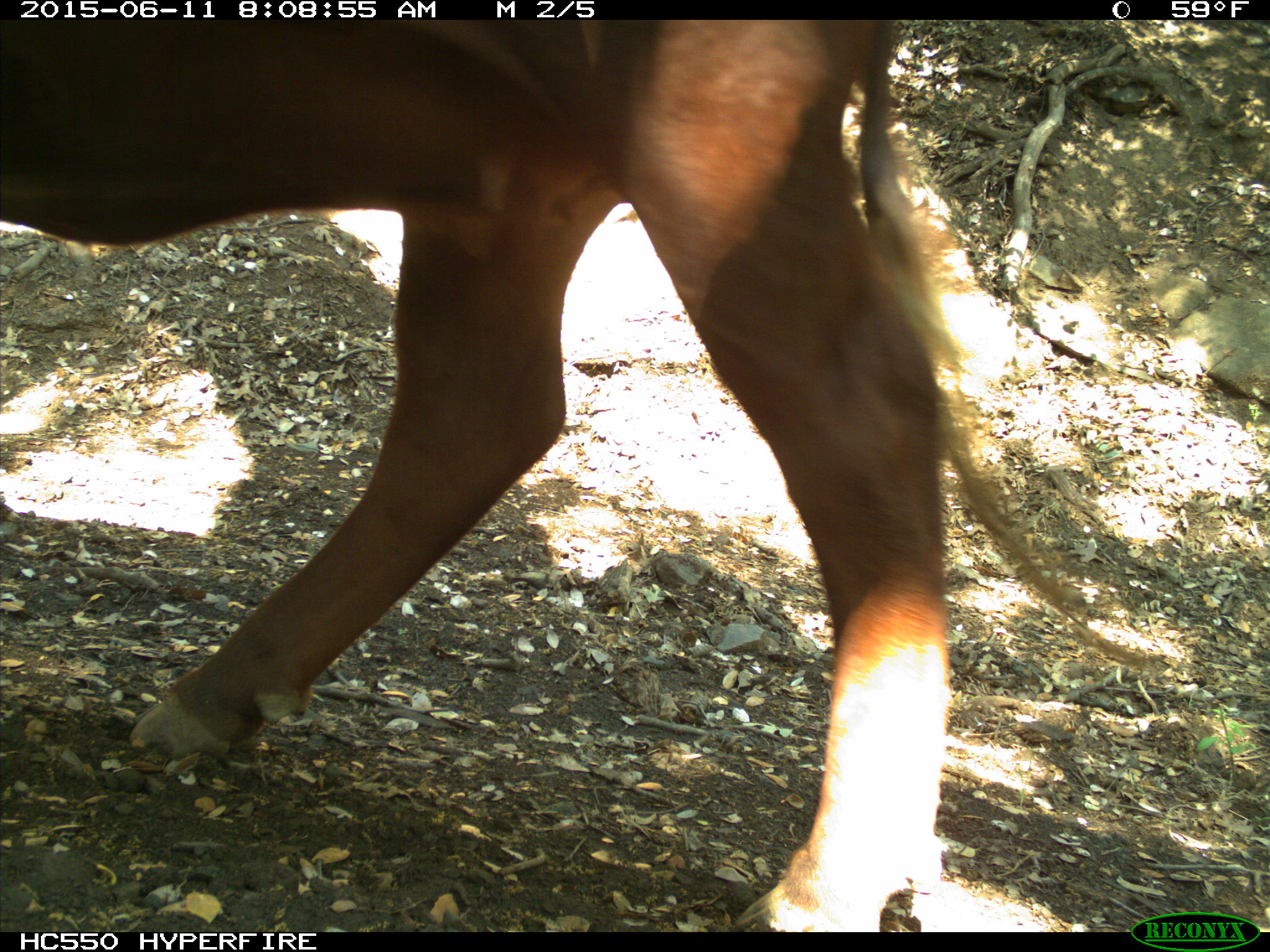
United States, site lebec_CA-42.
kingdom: Animalia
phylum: Chordata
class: Mammalia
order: Artiodactyla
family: Bovidae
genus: Bos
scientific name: Bos taurus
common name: domestic cow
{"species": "Bos taurus (domestic cow)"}